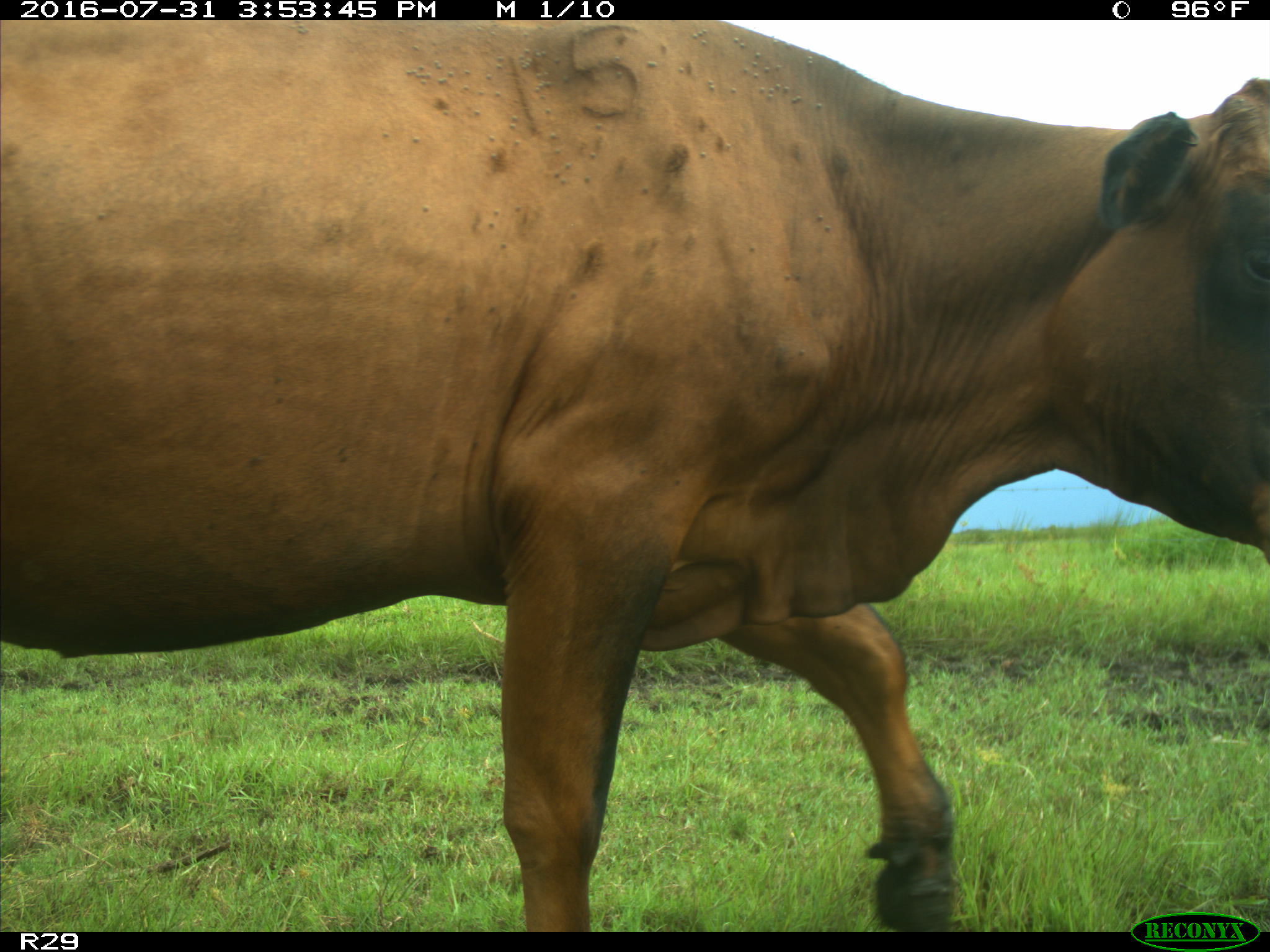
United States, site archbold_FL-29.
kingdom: Animalia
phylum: Chordata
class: Mammalia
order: Artiodactyla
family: Bovidae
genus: Bos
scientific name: Bos taurus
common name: domestic cow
Bos taurus (domestic cow).